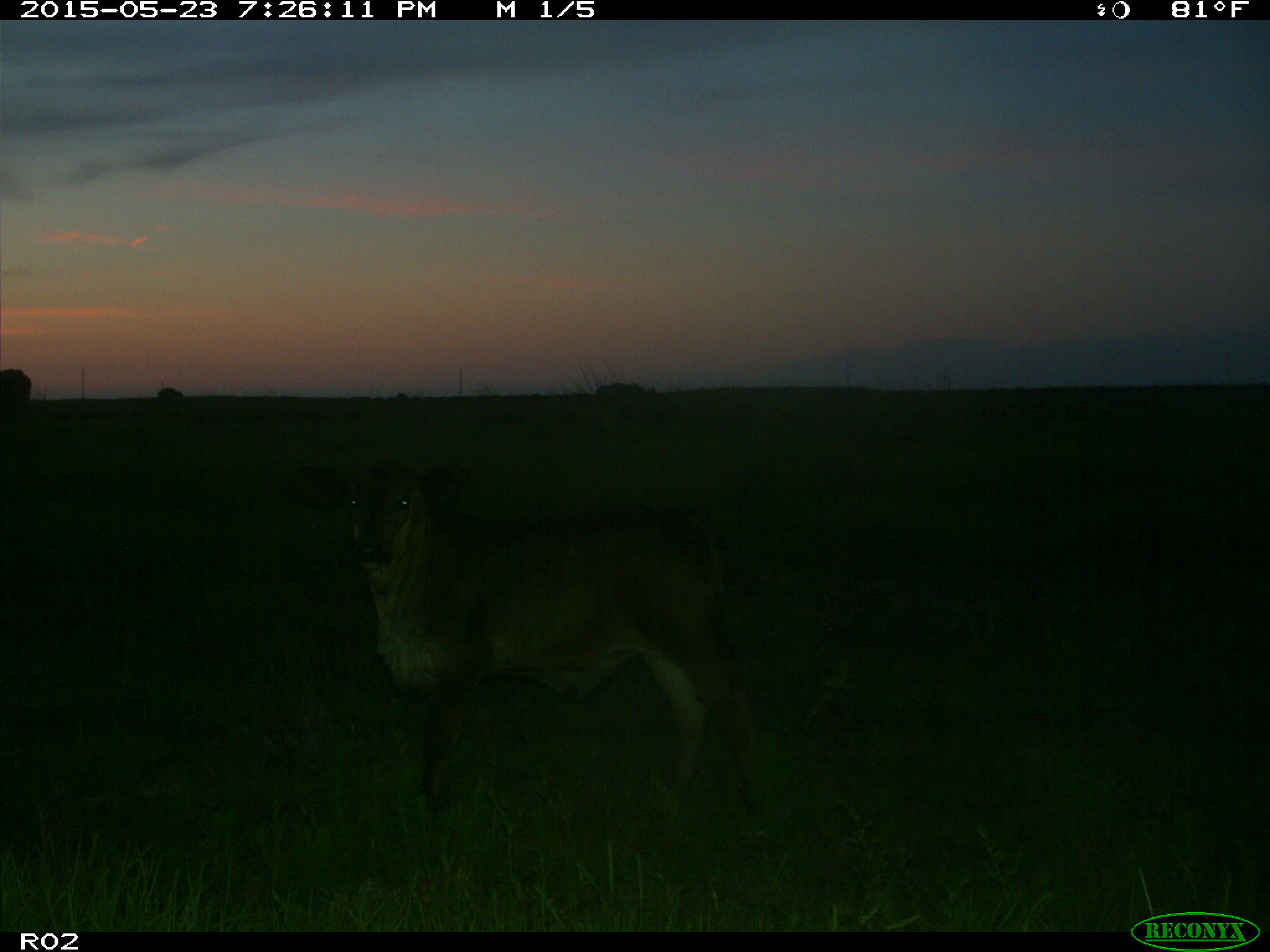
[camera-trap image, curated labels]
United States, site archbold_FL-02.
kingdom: Animalia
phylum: Chordata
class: Mammalia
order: Artiodactyla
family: Bovidae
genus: Bos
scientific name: Bos taurus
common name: domestic cow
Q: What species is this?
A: Bos taurus (domestic cow).